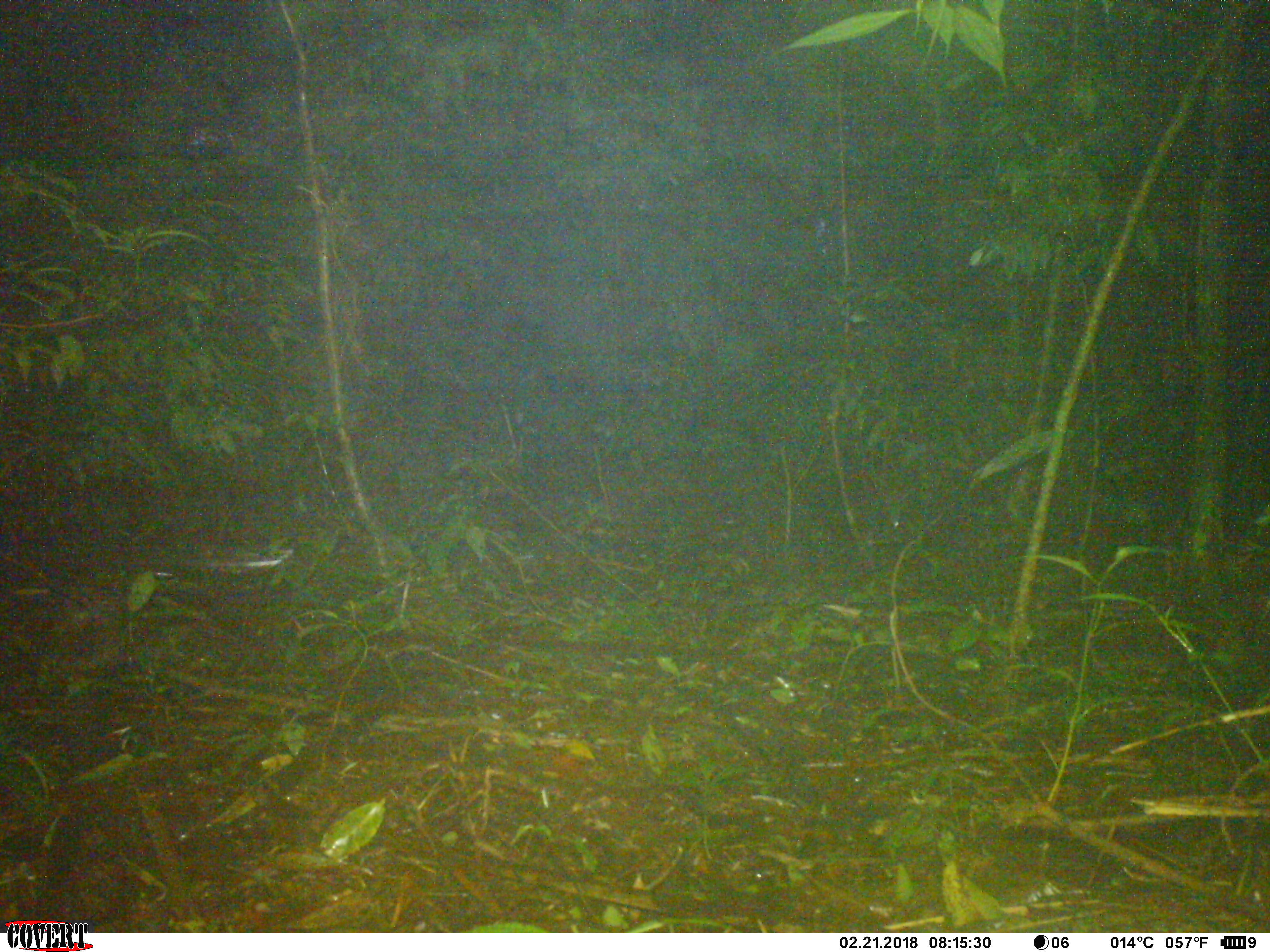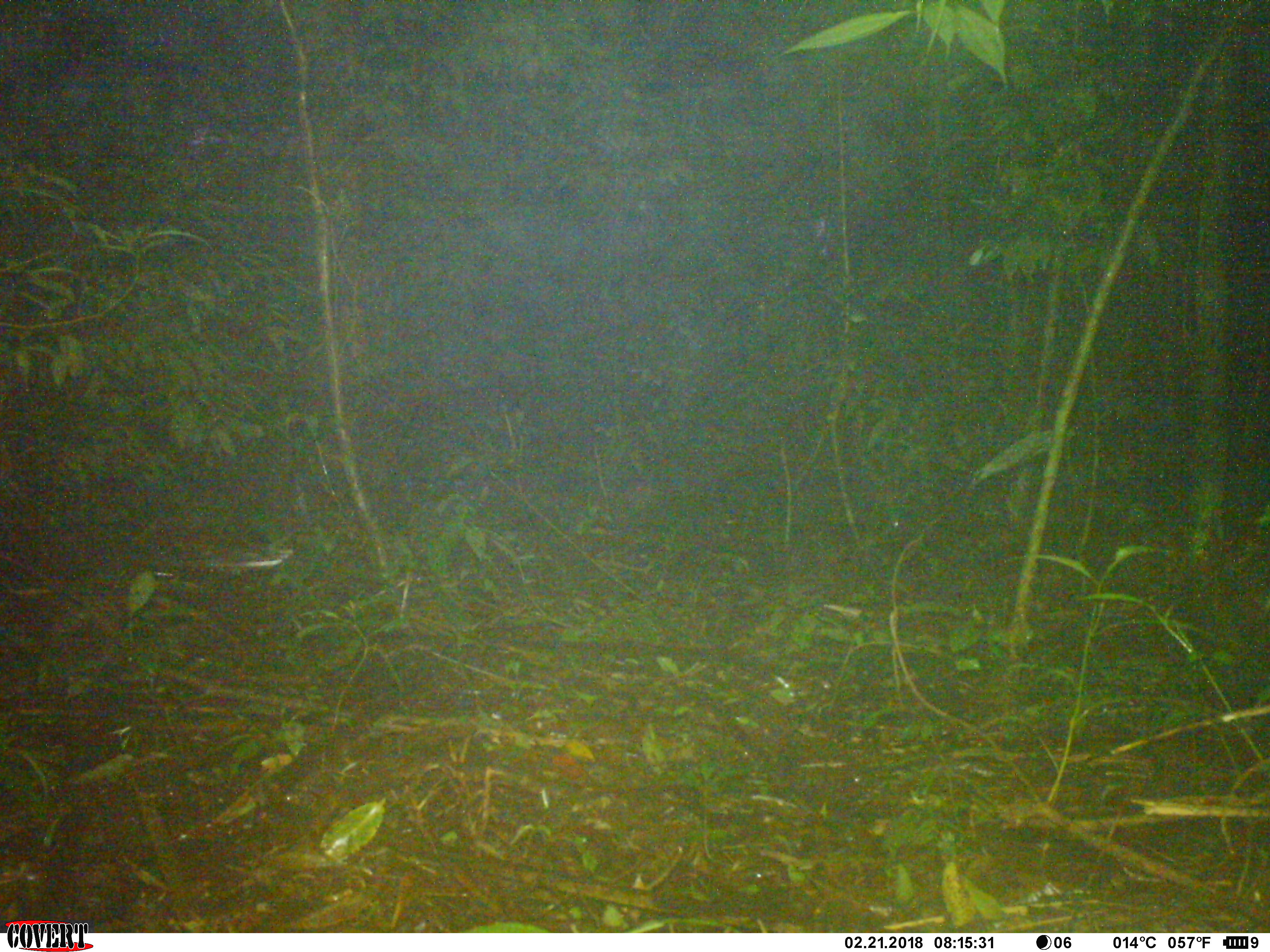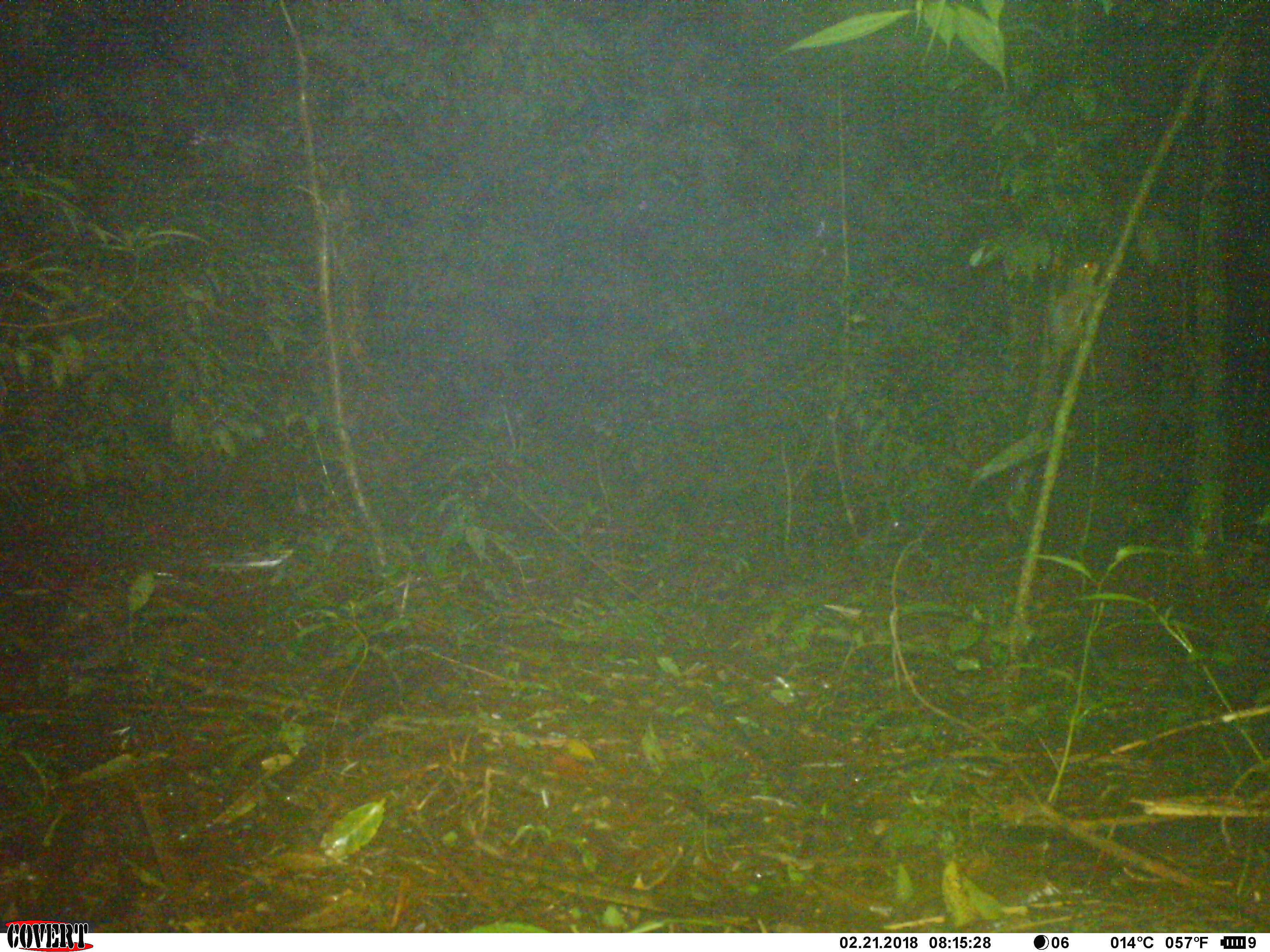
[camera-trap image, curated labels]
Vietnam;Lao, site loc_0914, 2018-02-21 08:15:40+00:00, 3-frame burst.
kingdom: Animalia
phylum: Chordata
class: Mammalia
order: Rodentia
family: Sciuridae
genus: Dremomys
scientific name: Dremomys rufigenis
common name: red-cheeked squirrel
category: red cheeked squirrel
Red cheeked squirrel (red-cheeked squirrel) (Dremomys rufigenis). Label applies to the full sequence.